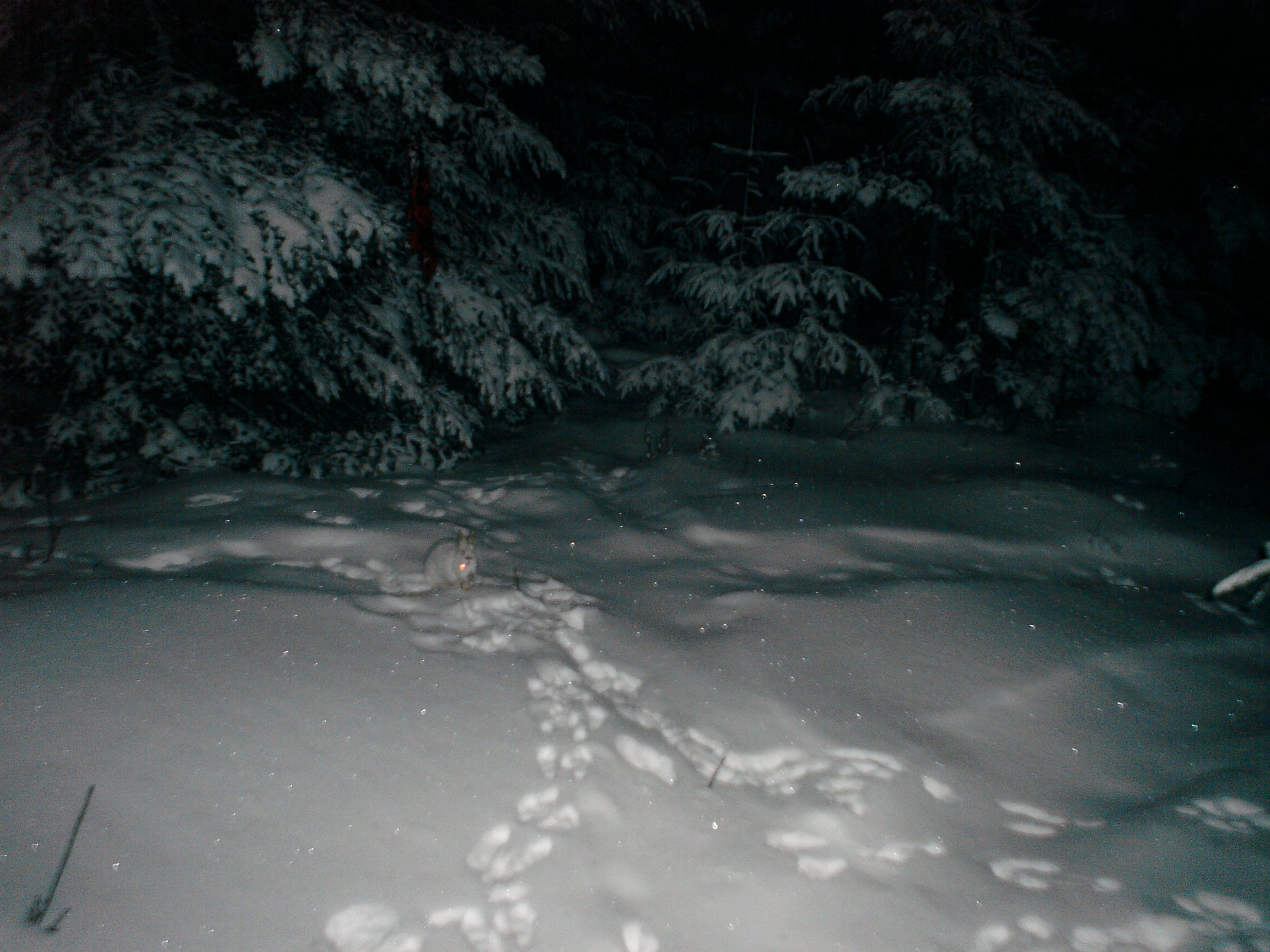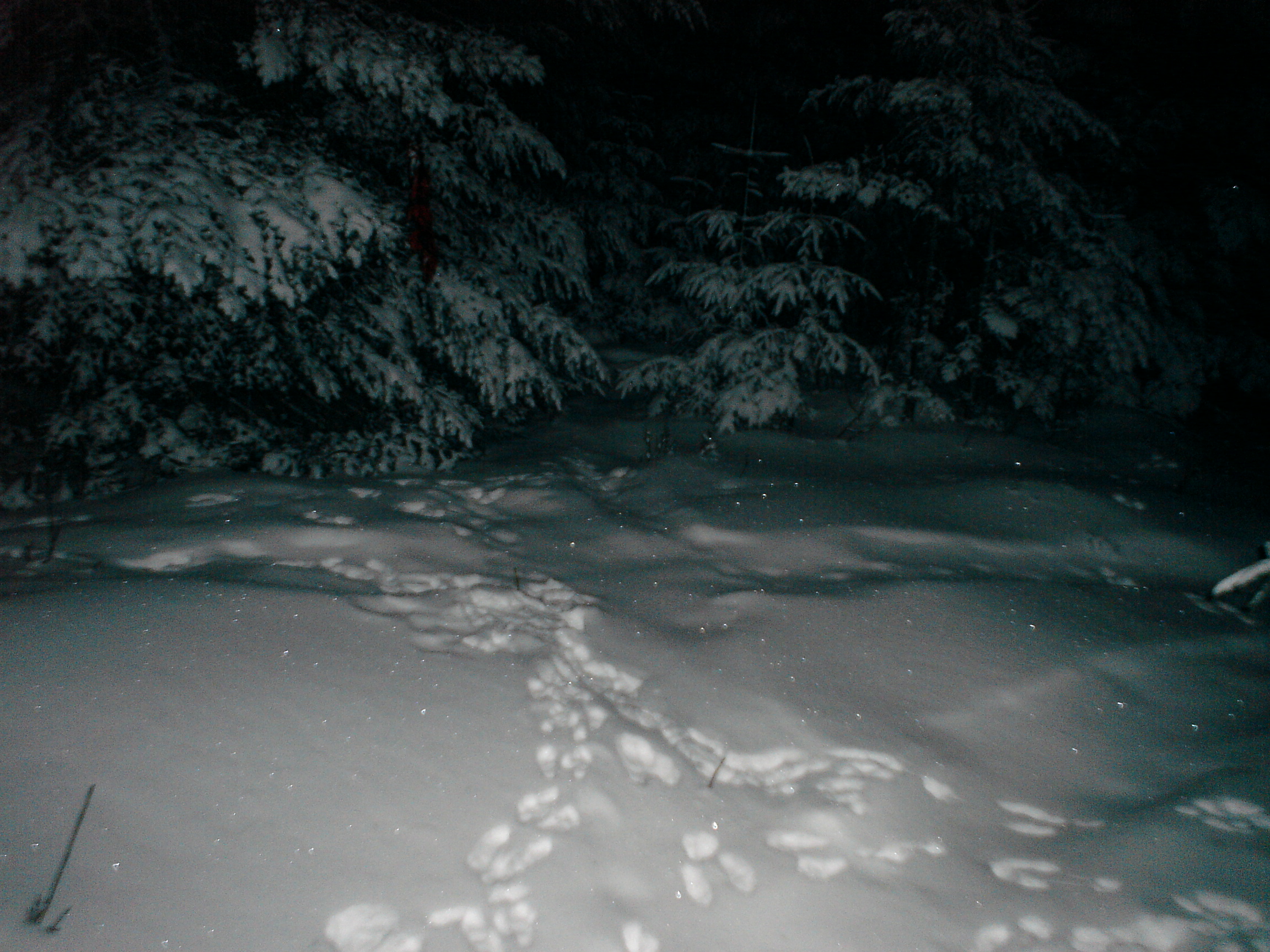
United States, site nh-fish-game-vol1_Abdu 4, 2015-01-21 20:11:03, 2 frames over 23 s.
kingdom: Animalia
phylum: Chordata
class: Mammalia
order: Lagomorpha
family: Leporidae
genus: Lepus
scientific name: Lepus americanus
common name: snowshoe hare